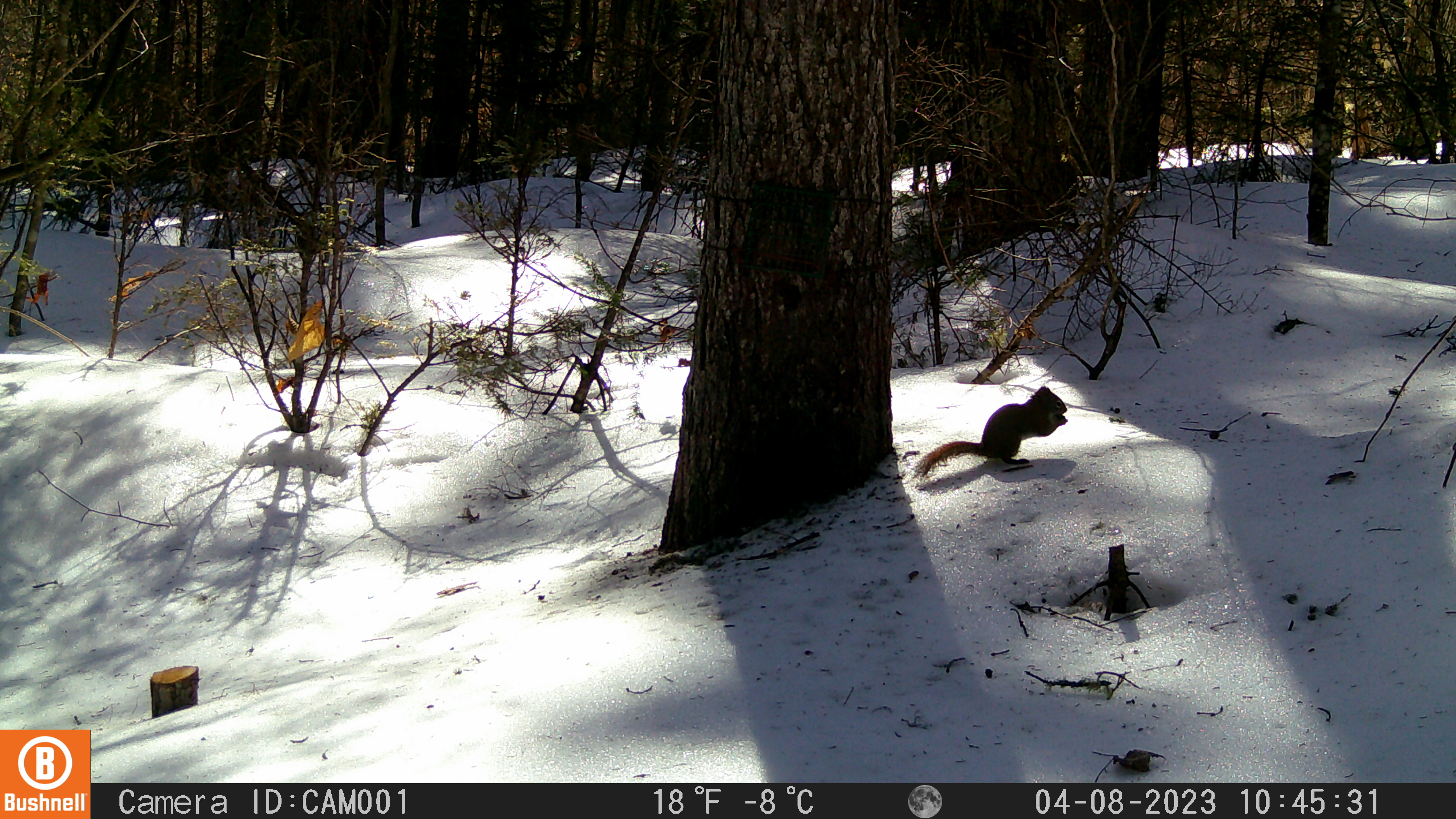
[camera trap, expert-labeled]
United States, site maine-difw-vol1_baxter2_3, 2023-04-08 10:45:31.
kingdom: Animalia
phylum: Chordata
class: Mammalia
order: Rodentia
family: Sciuridae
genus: Tamiasciurus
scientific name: Tamiasciurus hudsonicus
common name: red squirrel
Red squirrel (Tamiasciurus hudsonicus).